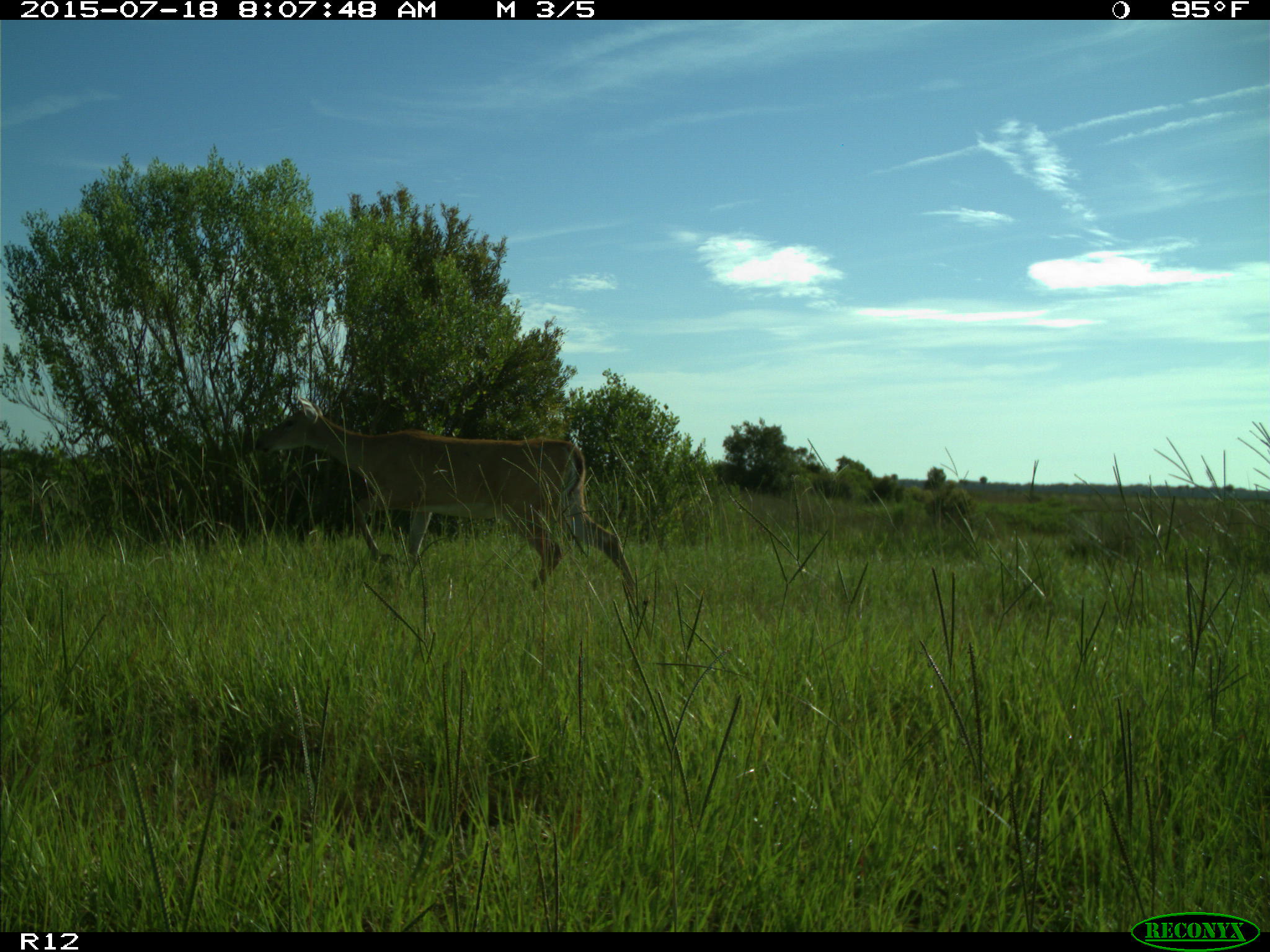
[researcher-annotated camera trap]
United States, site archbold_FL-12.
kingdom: Animalia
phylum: Chordata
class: Mammalia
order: Artiodactyla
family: Cervidae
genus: Odocoileus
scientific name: Odocoileus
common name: deer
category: unidentified deer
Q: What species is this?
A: Unidentified deer (deer) (Odocoileus).